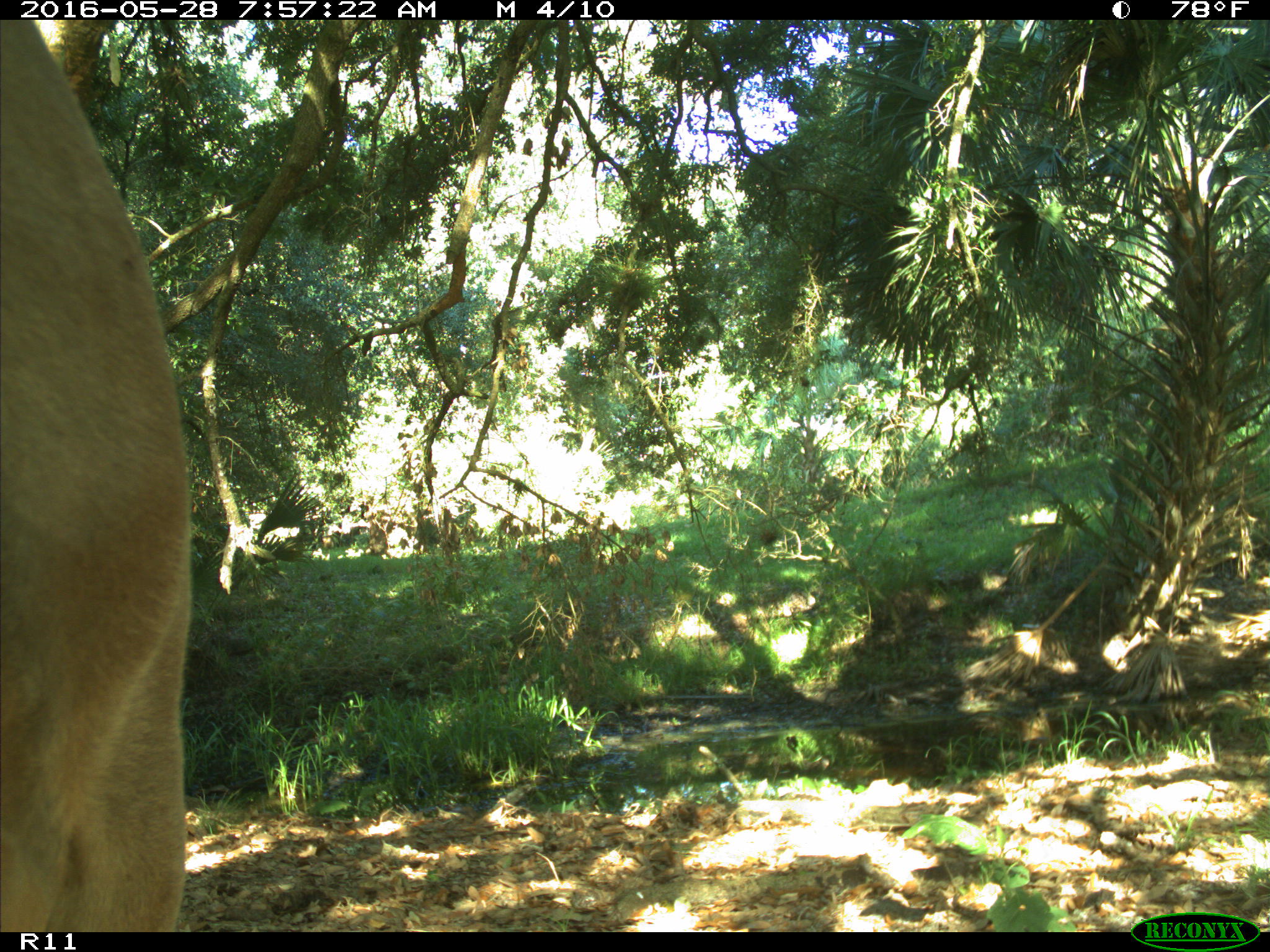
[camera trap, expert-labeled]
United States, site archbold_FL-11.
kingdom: Animalia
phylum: Chordata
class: Mammalia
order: Artiodactyla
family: Bovidae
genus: Bos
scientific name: Bos taurus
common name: domestic cow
Bos taurus (domestic cow).